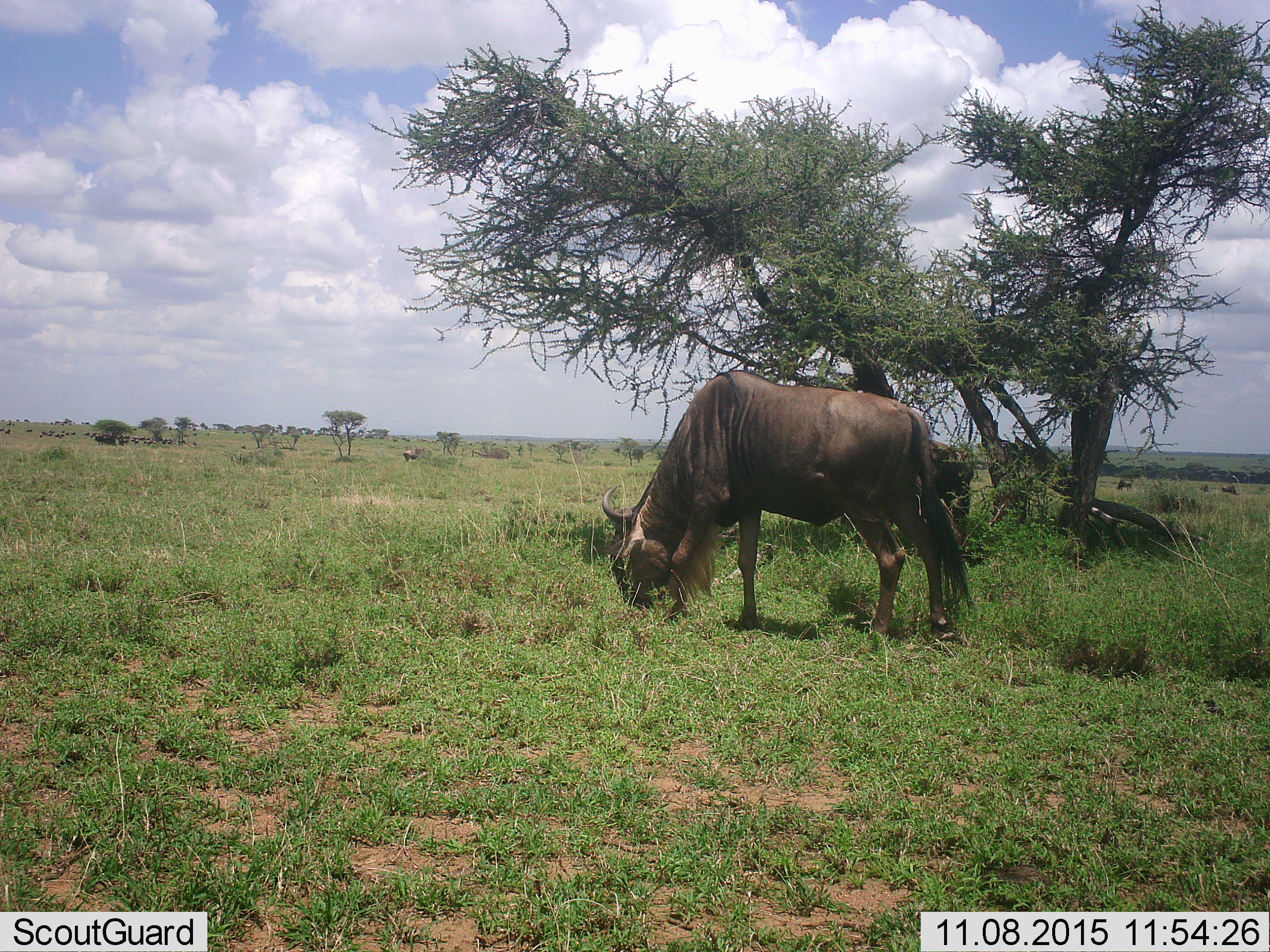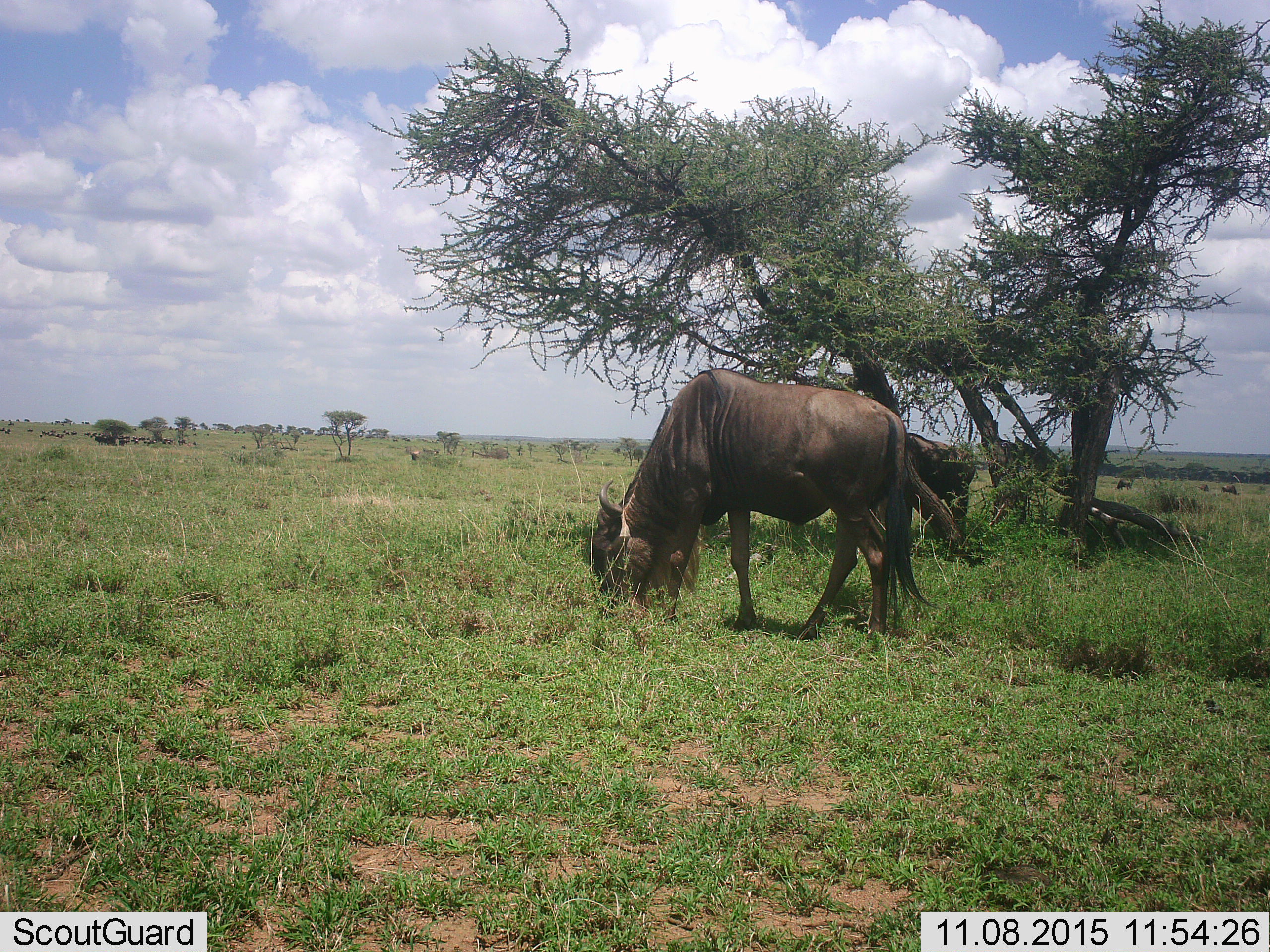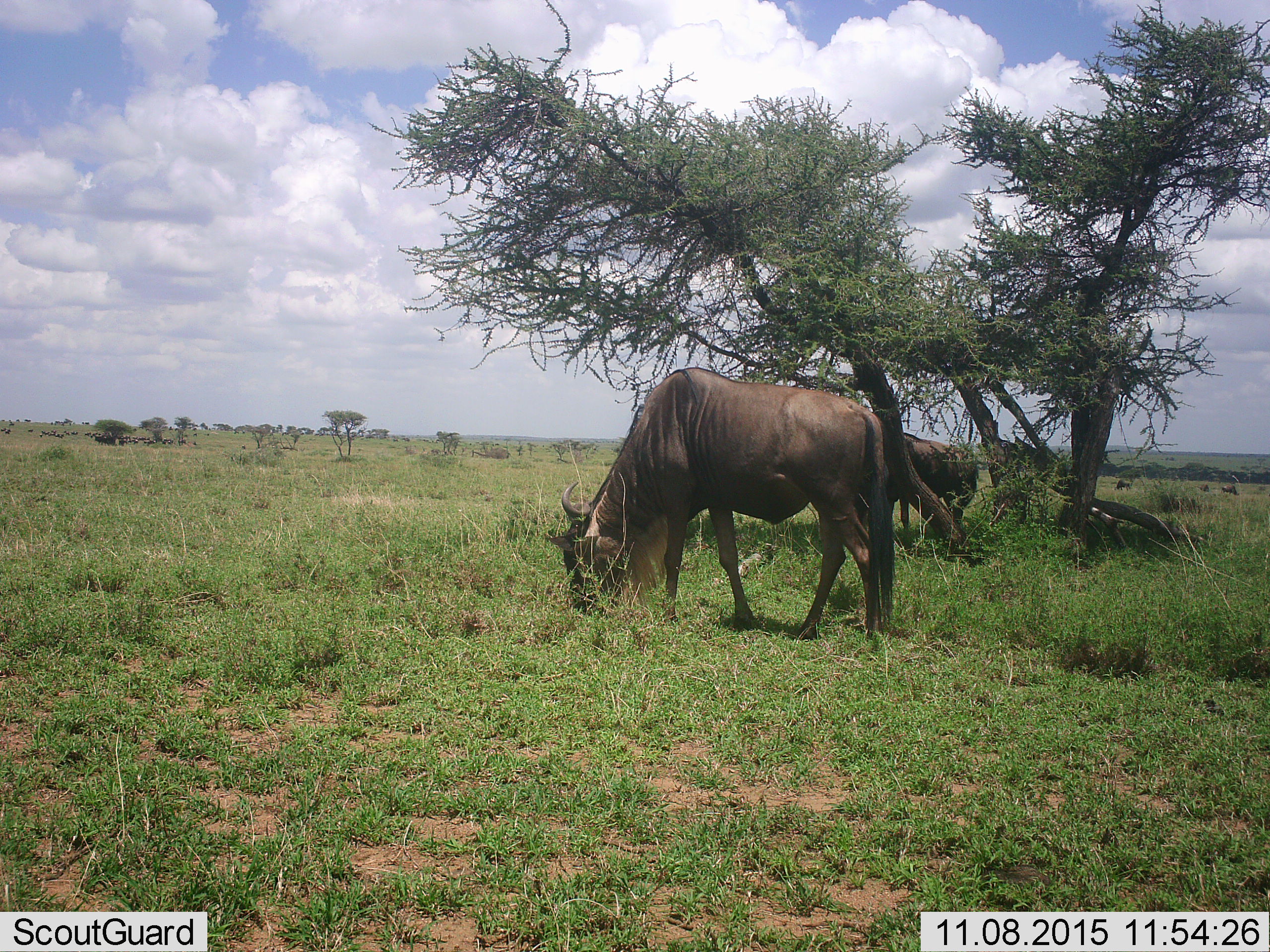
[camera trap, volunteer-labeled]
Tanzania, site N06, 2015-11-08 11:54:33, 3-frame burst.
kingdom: Animalia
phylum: Chordata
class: Mammalia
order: Artiodactyla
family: Bovidae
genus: Connochaetes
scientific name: Connochaetes taurinus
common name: blue wildebeest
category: wildebeest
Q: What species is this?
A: Wildebeest (blue wildebeest) (Connochaetes taurinus).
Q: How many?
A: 3.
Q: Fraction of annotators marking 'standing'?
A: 38%.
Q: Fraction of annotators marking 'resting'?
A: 0%.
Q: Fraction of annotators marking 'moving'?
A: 50%.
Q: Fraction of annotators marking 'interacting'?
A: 0%.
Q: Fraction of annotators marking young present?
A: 0%.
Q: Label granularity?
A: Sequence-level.